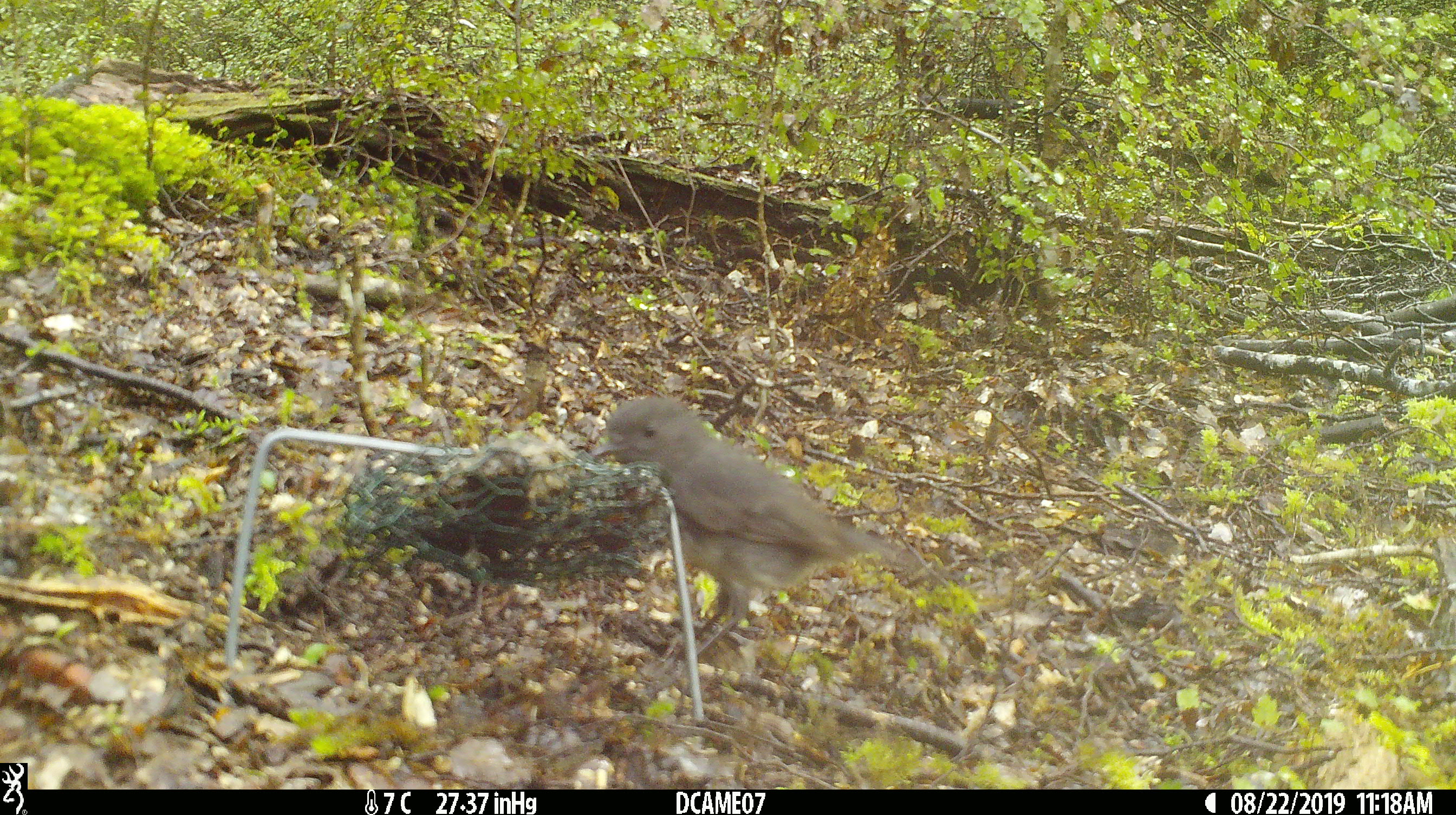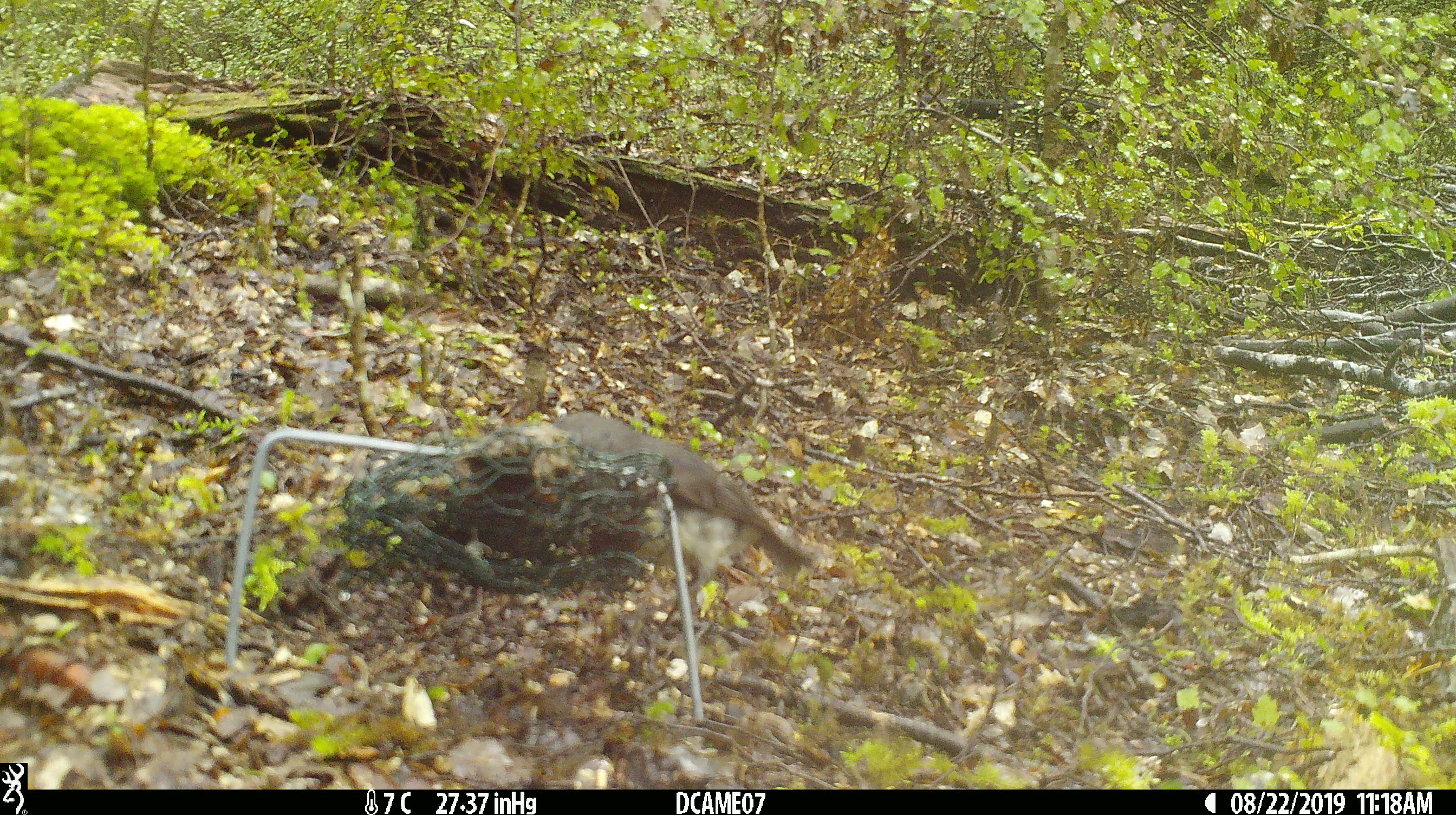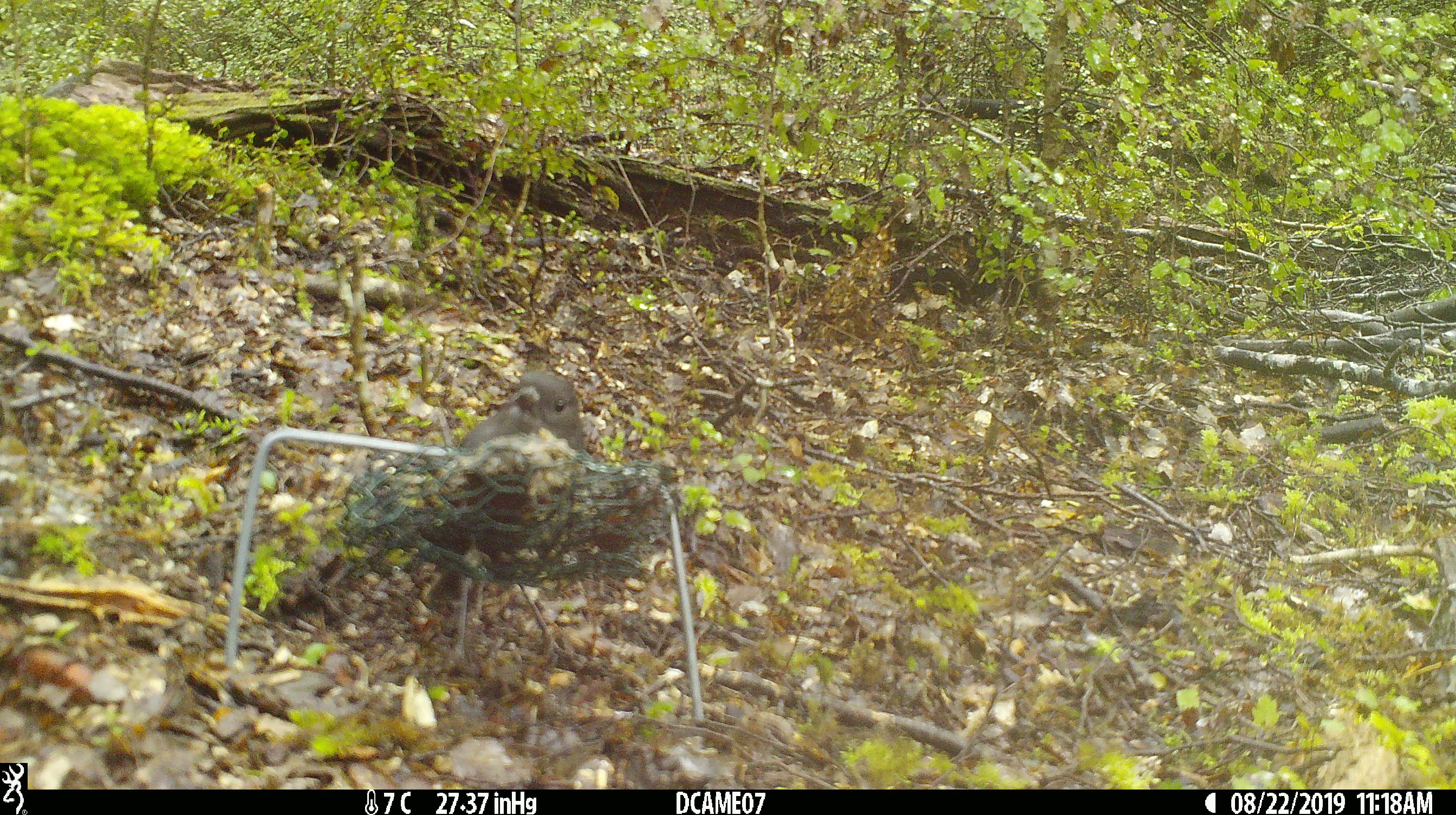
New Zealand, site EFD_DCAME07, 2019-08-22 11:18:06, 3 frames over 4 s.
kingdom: Animalia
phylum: Chordata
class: Aves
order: Passeriformes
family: Petroicidae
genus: Petroica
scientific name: Petroica australis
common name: new zealand robin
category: robin